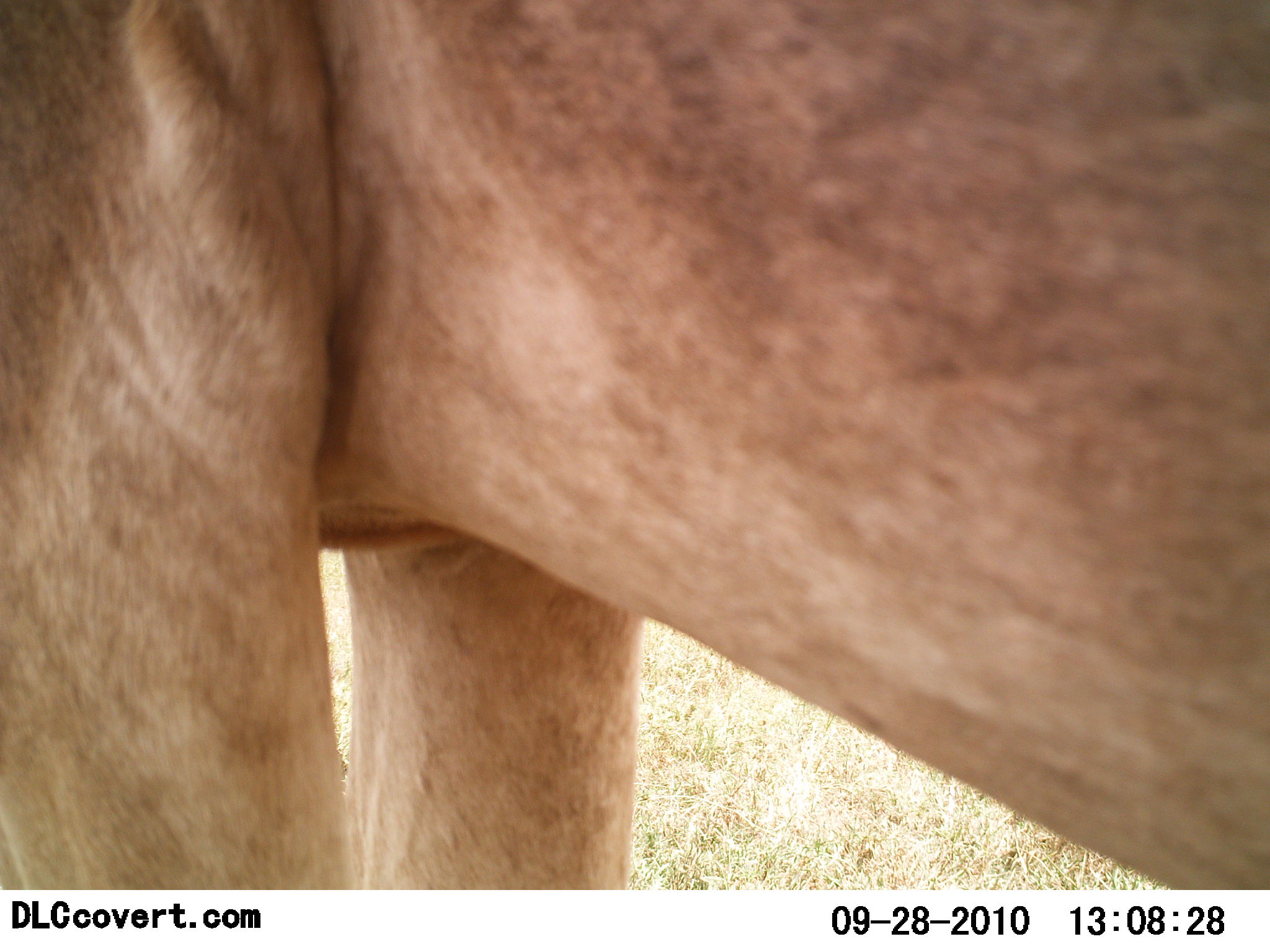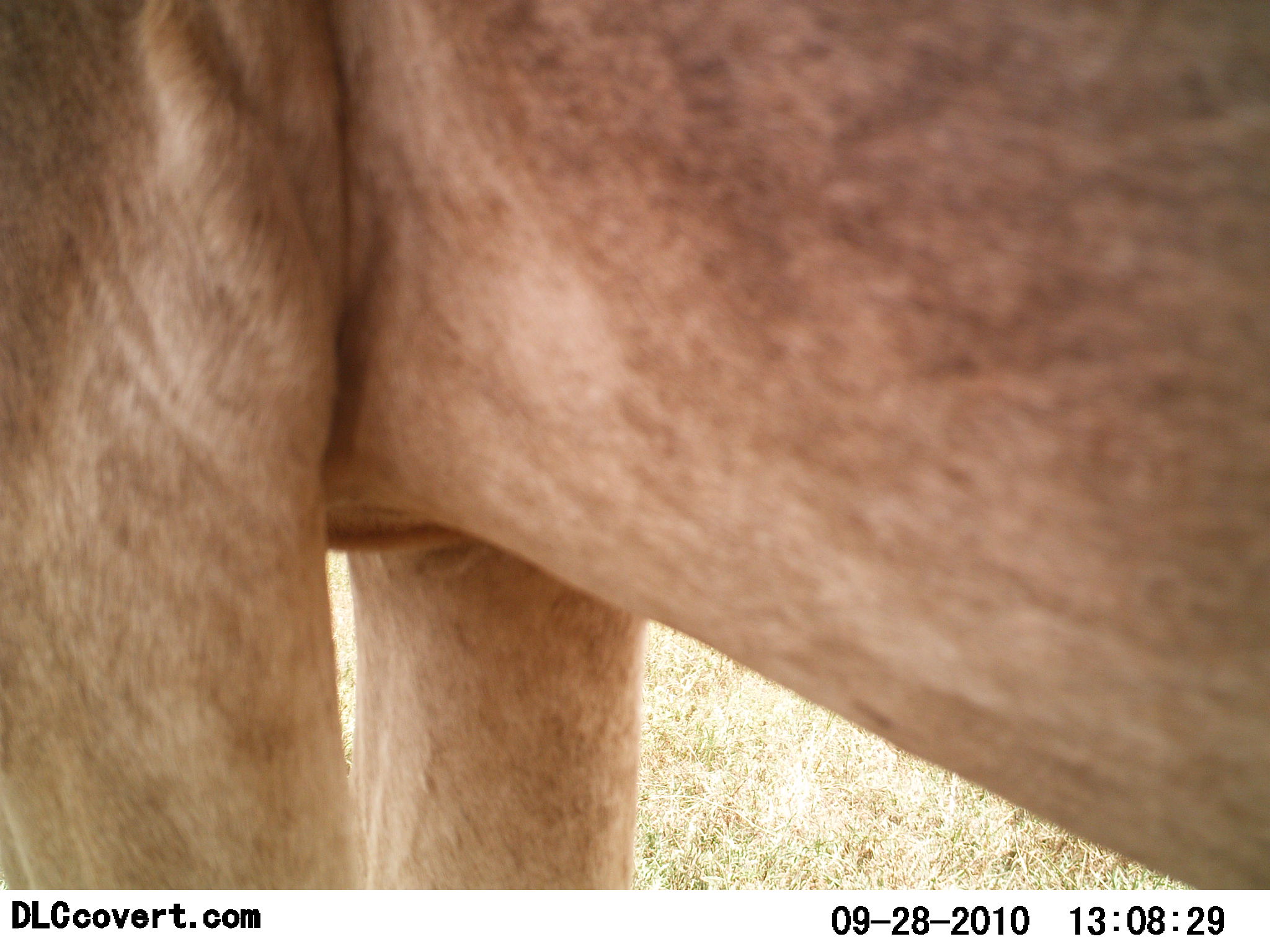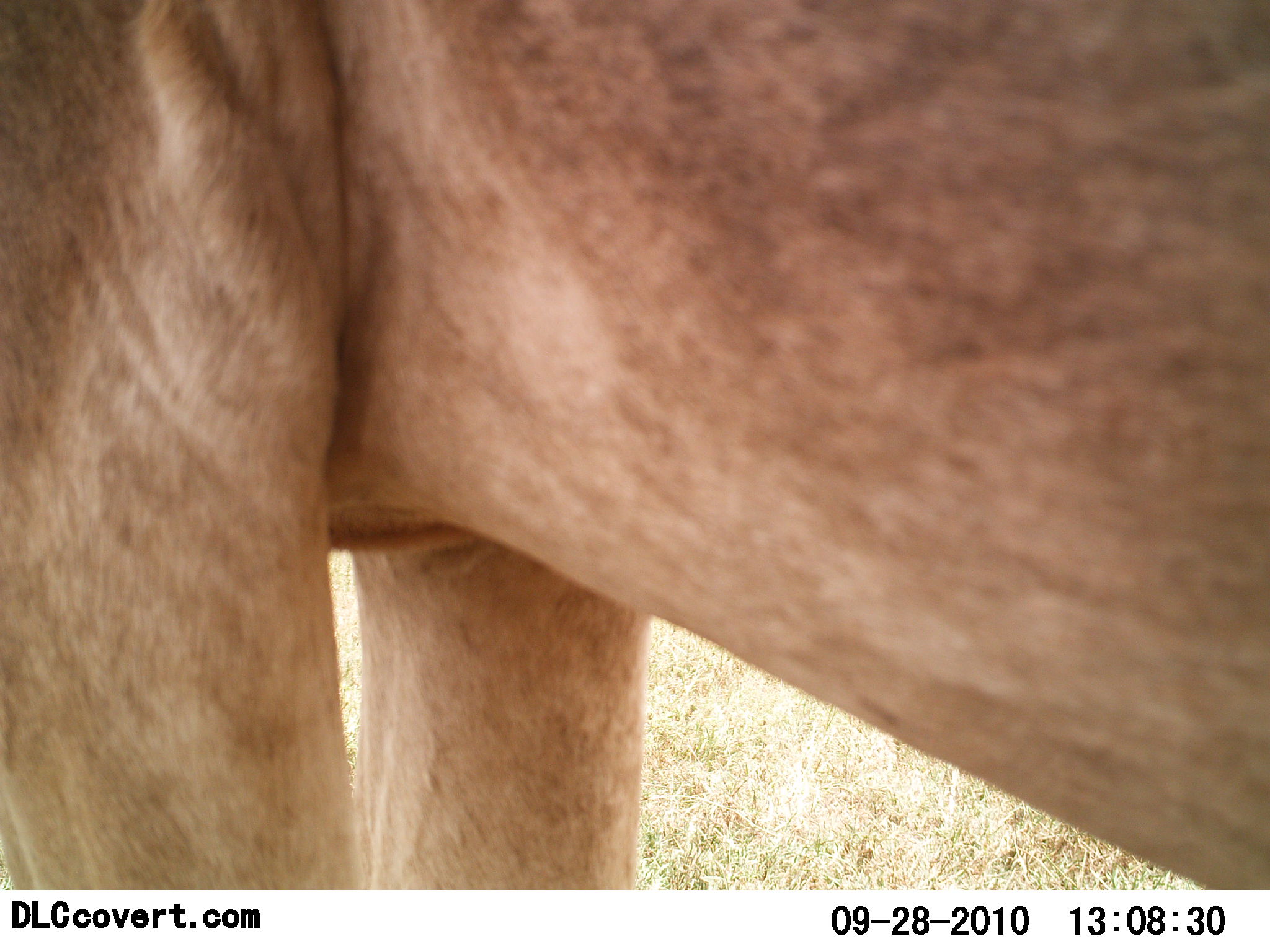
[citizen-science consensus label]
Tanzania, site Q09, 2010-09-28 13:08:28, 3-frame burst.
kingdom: Animalia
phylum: Chordata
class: Mammalia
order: Carnivora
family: Felidae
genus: Panthera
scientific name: Panthera leo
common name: lion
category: lionfemale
Lionfemale (lion) (Panthera leo), count 1. Behavior (volunteer vote fractions): standing 100%, resting 0%, moving 0%, interacting 9%. Young present (vote fraction): 0%. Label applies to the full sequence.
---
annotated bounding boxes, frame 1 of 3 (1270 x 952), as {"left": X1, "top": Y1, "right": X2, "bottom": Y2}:
animal: {"left": 0, "top": 0, "right": 1269, "bottom": 890}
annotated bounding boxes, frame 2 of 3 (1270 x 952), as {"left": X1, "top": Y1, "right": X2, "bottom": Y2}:
animal: {"left": 0, "top": 1, "right": 1269, "bottom": 889}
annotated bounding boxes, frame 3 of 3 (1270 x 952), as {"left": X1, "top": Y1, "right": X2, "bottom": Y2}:
animal: {"left": 0, "top": 1, "right": 1269, "bottom": 890}